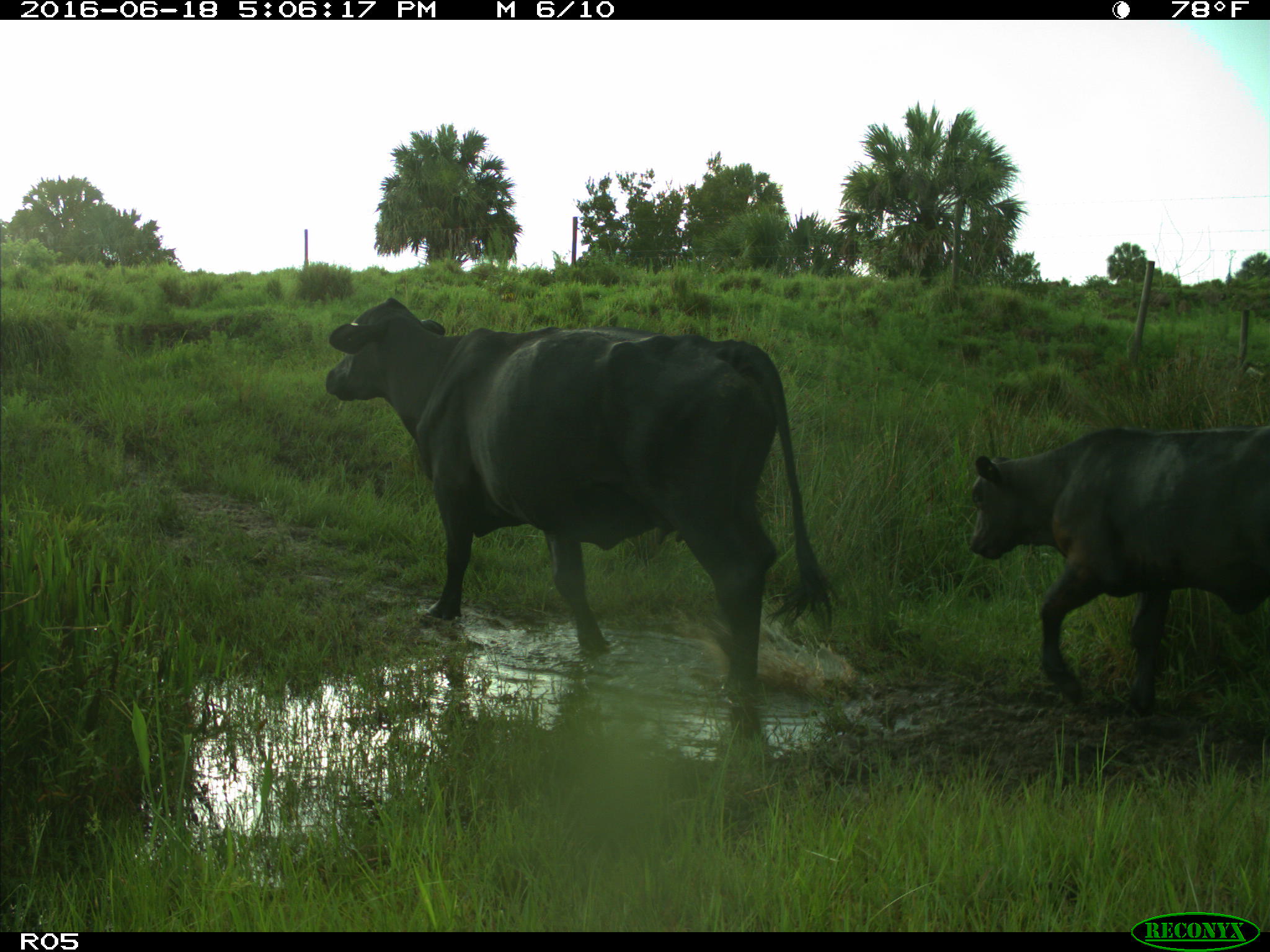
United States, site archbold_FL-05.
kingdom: Animalia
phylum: Chordata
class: Mammalia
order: Artiodactyla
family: Bovidae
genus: Bos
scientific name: Bos taurus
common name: domestic cow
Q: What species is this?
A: Bos taurus (domestic cow).